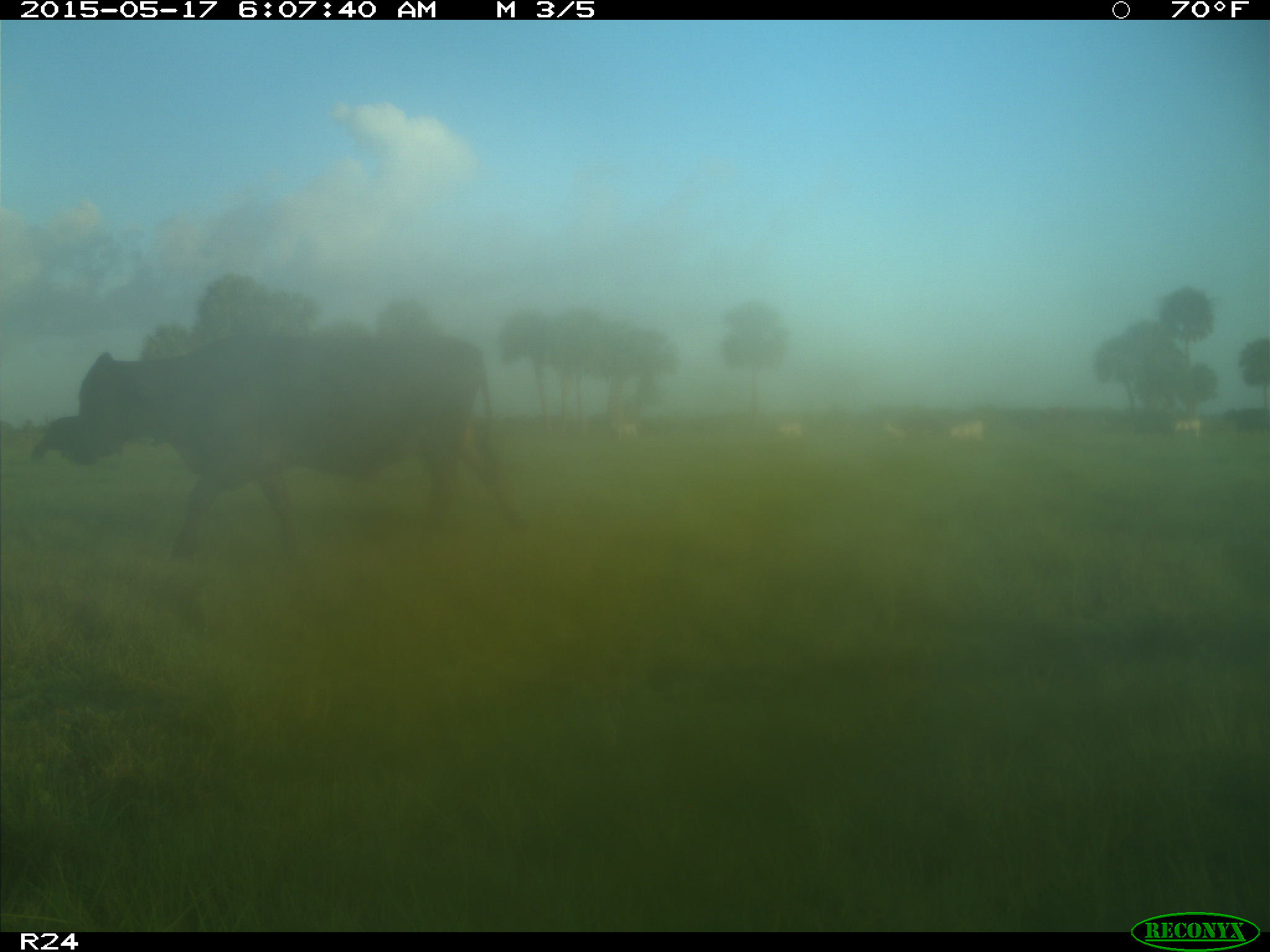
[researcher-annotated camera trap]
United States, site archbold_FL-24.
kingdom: Animalia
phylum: Chordata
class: Mammalia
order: Artiodactyla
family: Bovidae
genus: Bos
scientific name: Bos taurus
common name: domestic cow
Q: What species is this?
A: Bos taurus (domestic cow).